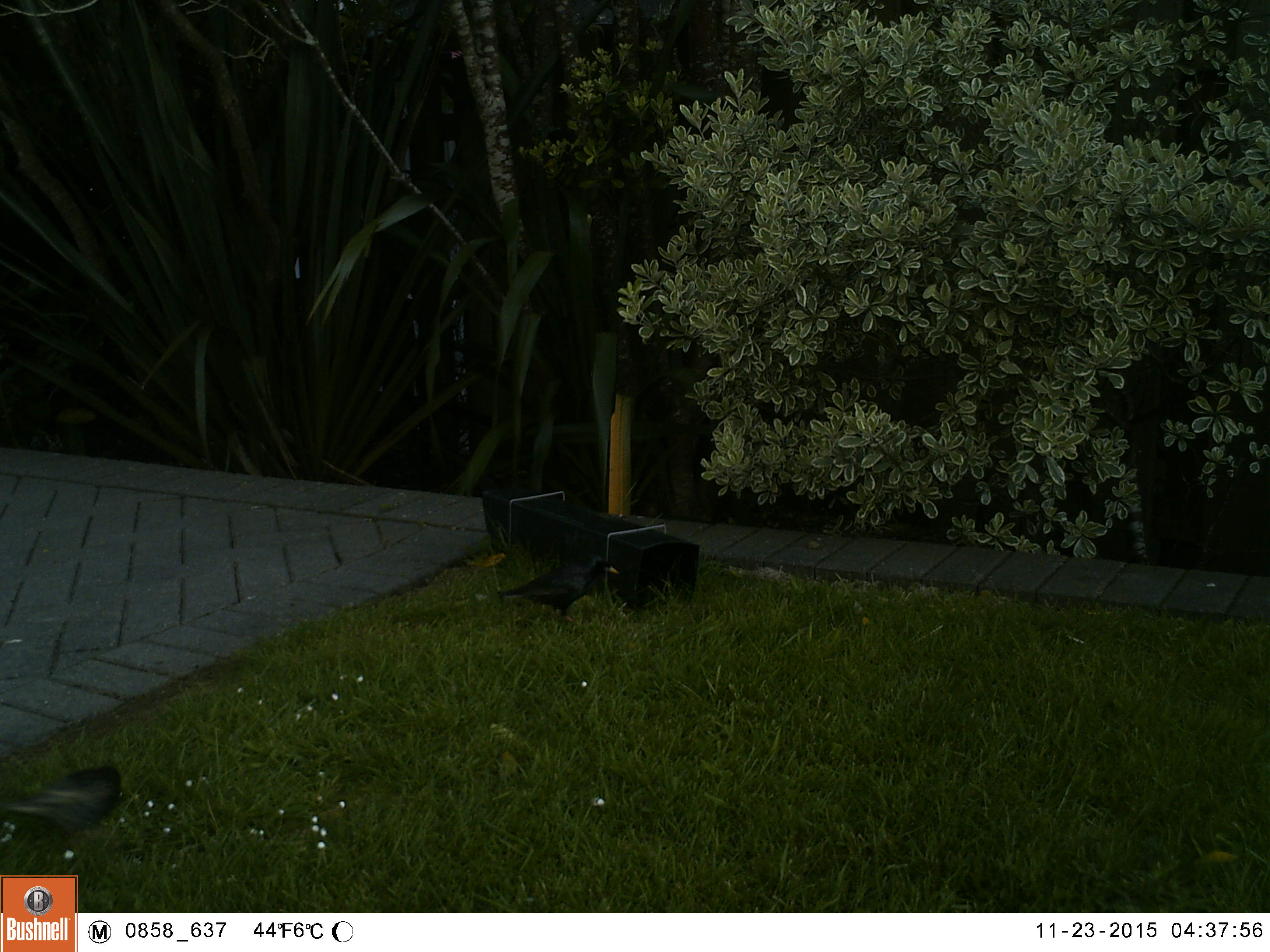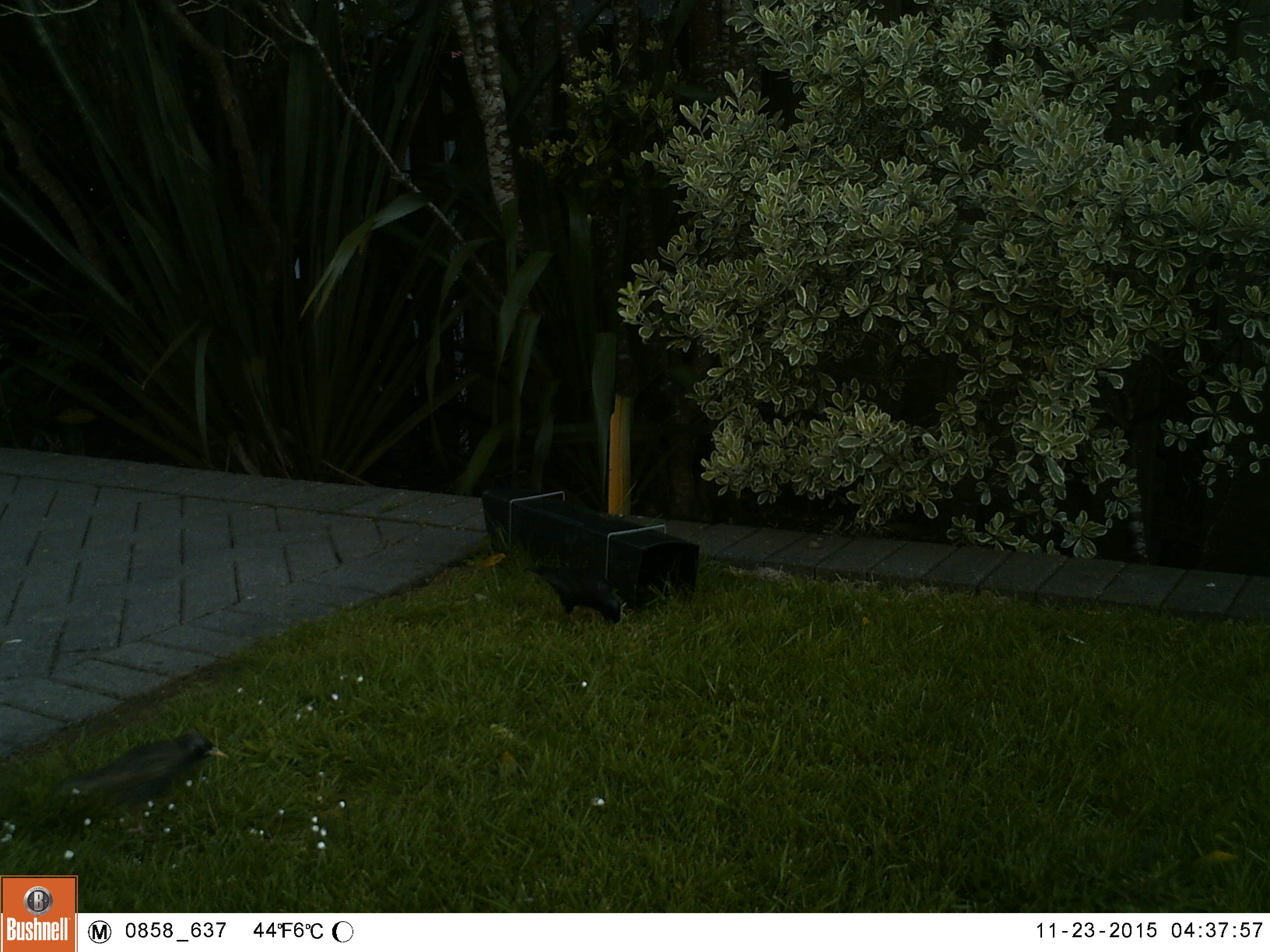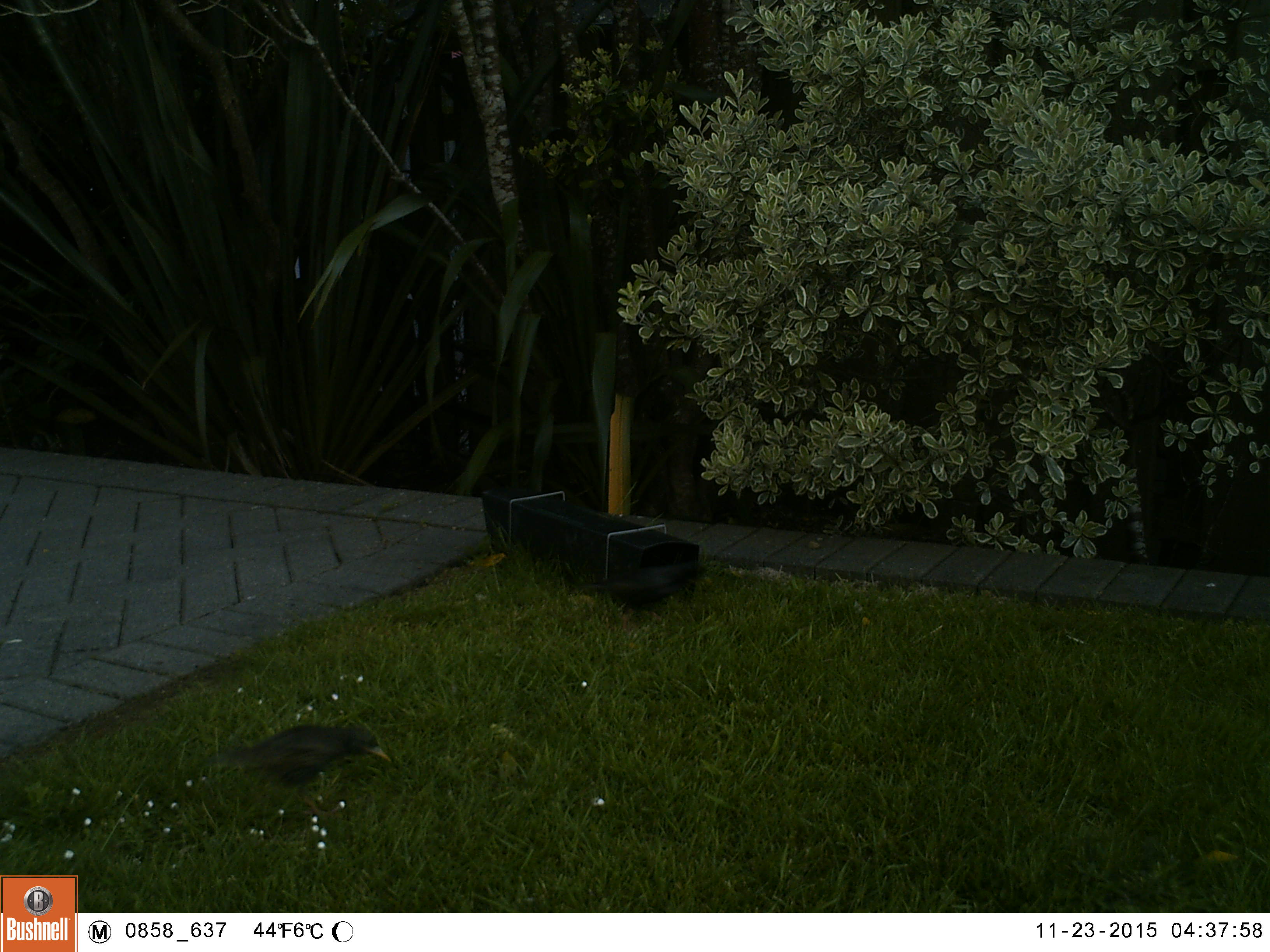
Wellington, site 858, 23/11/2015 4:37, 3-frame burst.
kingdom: Animalia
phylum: Chordata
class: Aves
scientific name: Aves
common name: bird